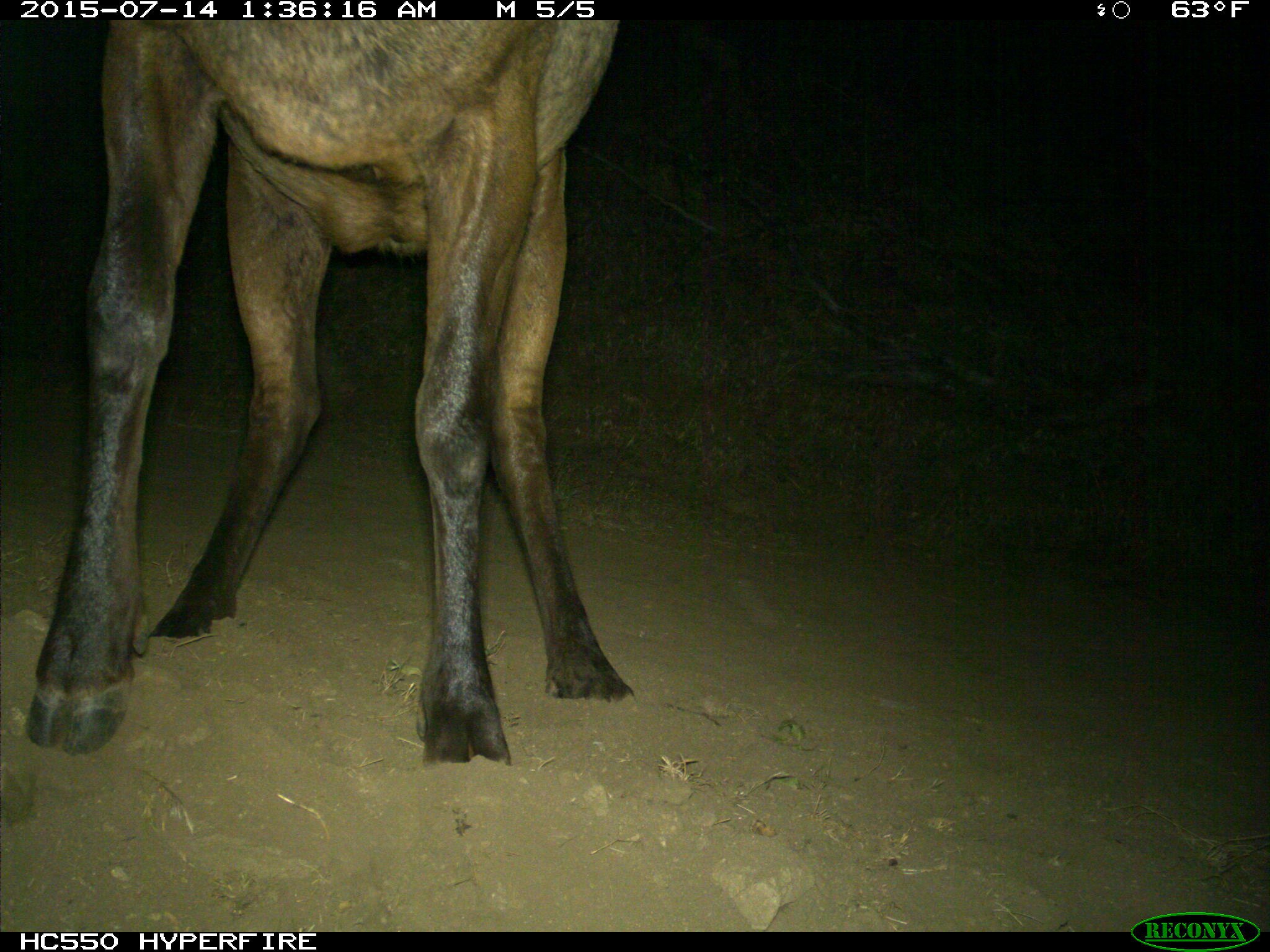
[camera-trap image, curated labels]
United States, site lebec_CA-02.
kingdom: Animalia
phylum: Chordata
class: Mammalia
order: Artiodactyla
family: Cervidae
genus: Cervus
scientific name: Cervus canadensis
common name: elk